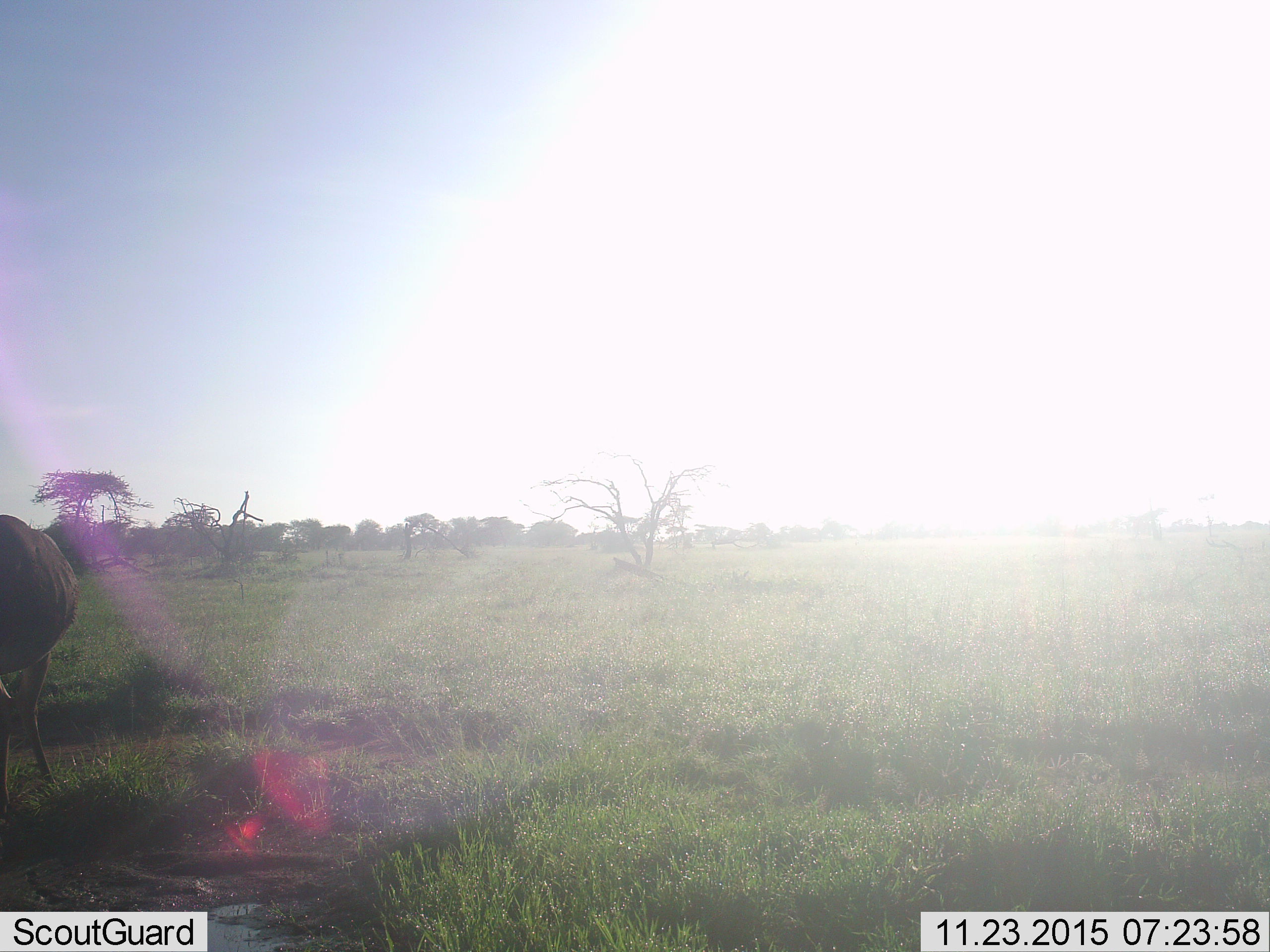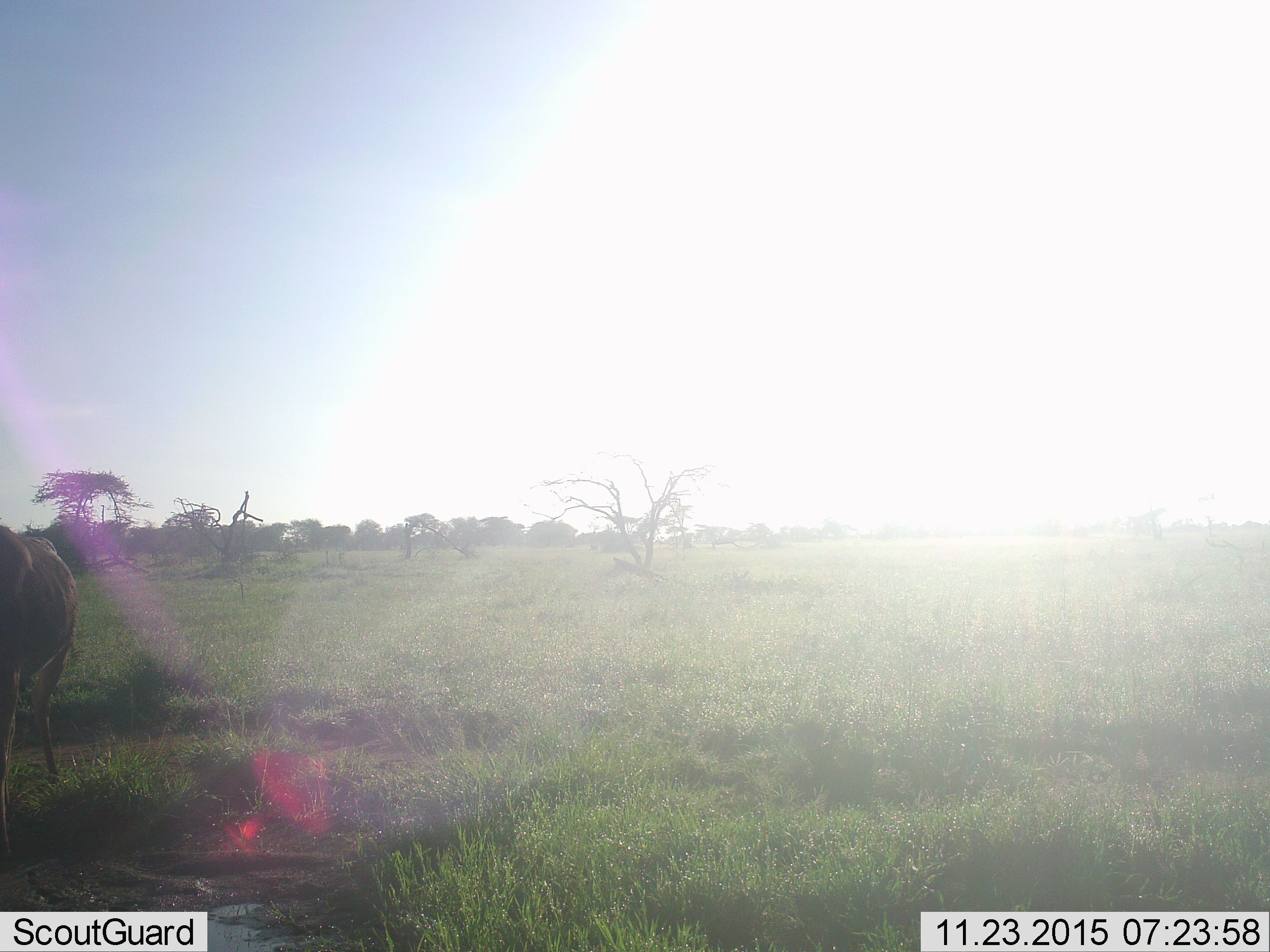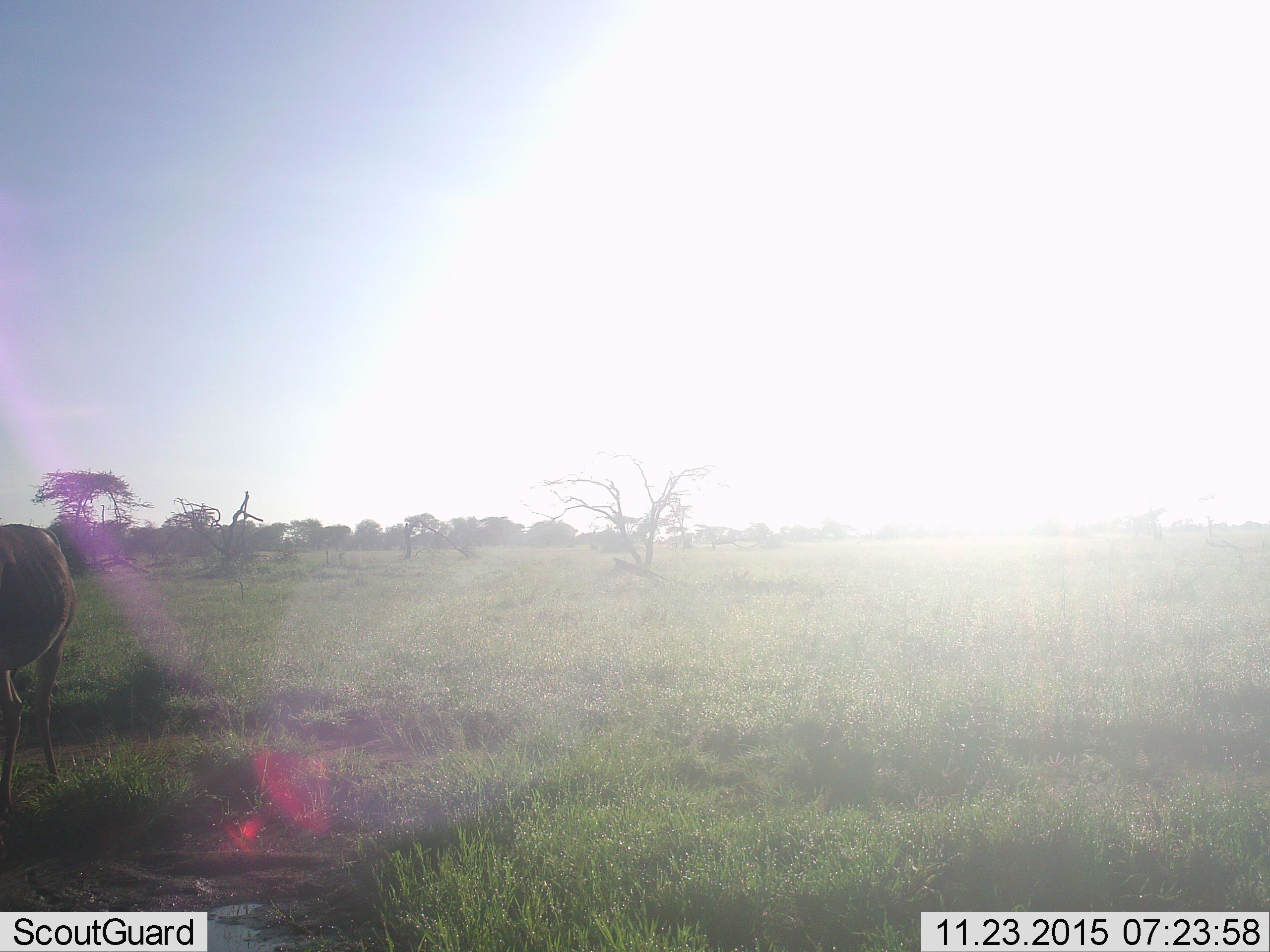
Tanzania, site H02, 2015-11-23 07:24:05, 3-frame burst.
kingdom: Animalia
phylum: Chordata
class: Mammalia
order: Artiodactyla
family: Bovidae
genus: Alcelaphus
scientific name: Alcelaphus buselaphus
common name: hartebeest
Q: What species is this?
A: Hartebeest (Alcelaphus buselaphus).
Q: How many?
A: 1.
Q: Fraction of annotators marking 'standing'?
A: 100%.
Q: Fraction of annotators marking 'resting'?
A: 0%.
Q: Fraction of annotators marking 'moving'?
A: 0%.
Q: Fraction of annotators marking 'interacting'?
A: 0%.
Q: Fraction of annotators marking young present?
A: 0%.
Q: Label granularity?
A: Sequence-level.